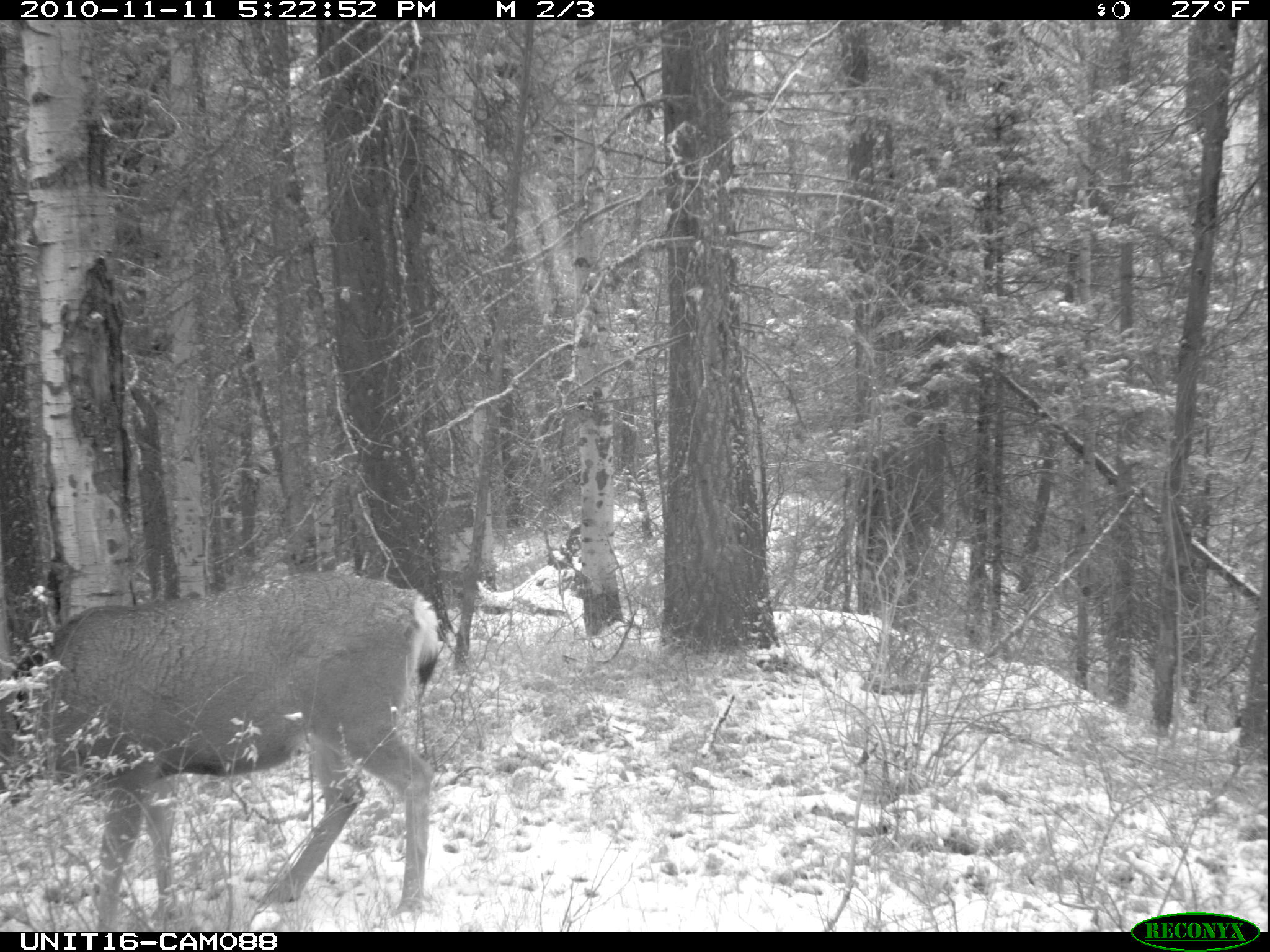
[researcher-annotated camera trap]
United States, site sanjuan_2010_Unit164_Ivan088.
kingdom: Animalia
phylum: Chordata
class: Mammalia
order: Artiodactyla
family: Cervidae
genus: Odocoileus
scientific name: Odocoileus hemionus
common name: mule deer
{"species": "Odocoileus hemionus (mule deer)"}